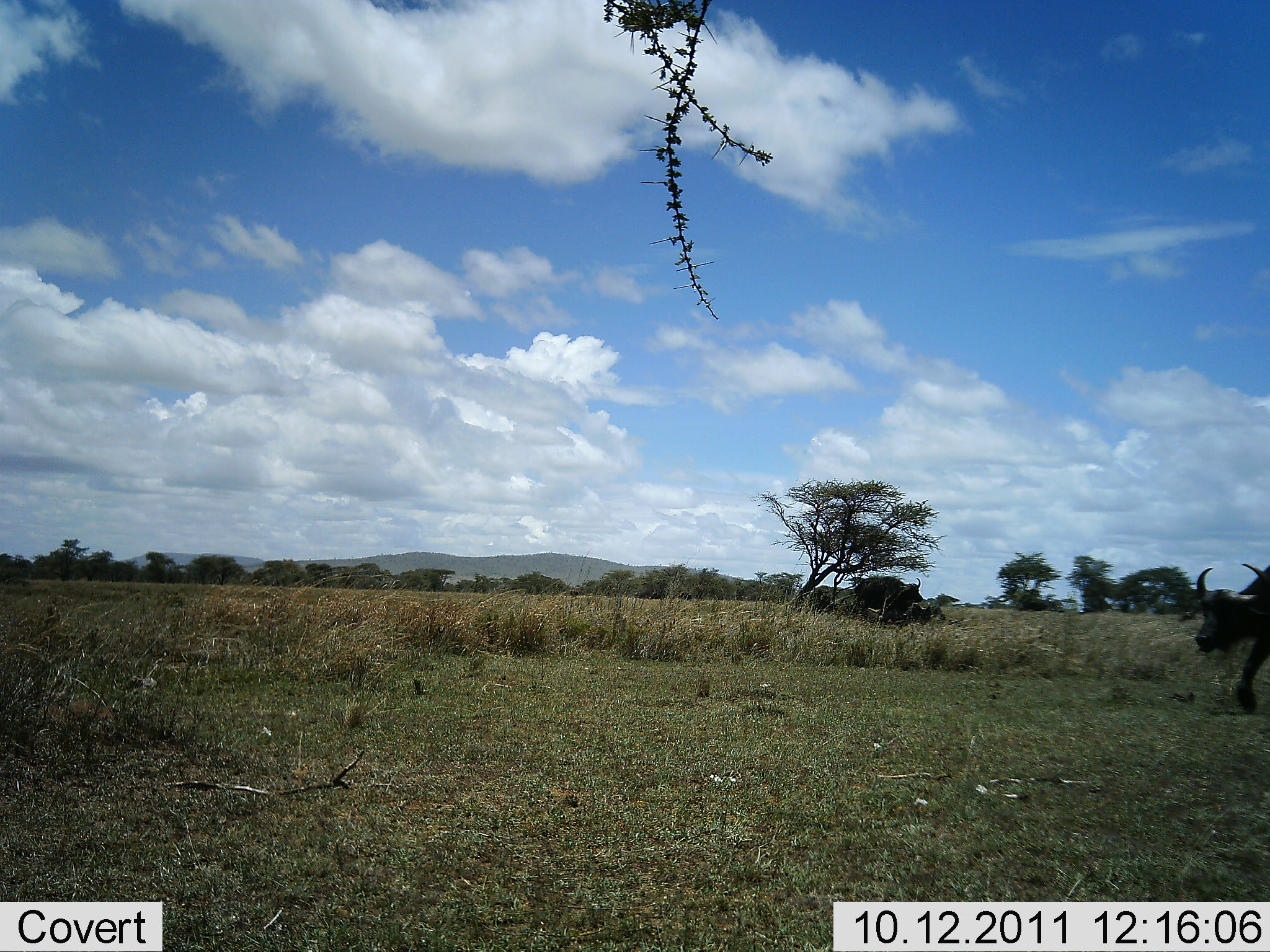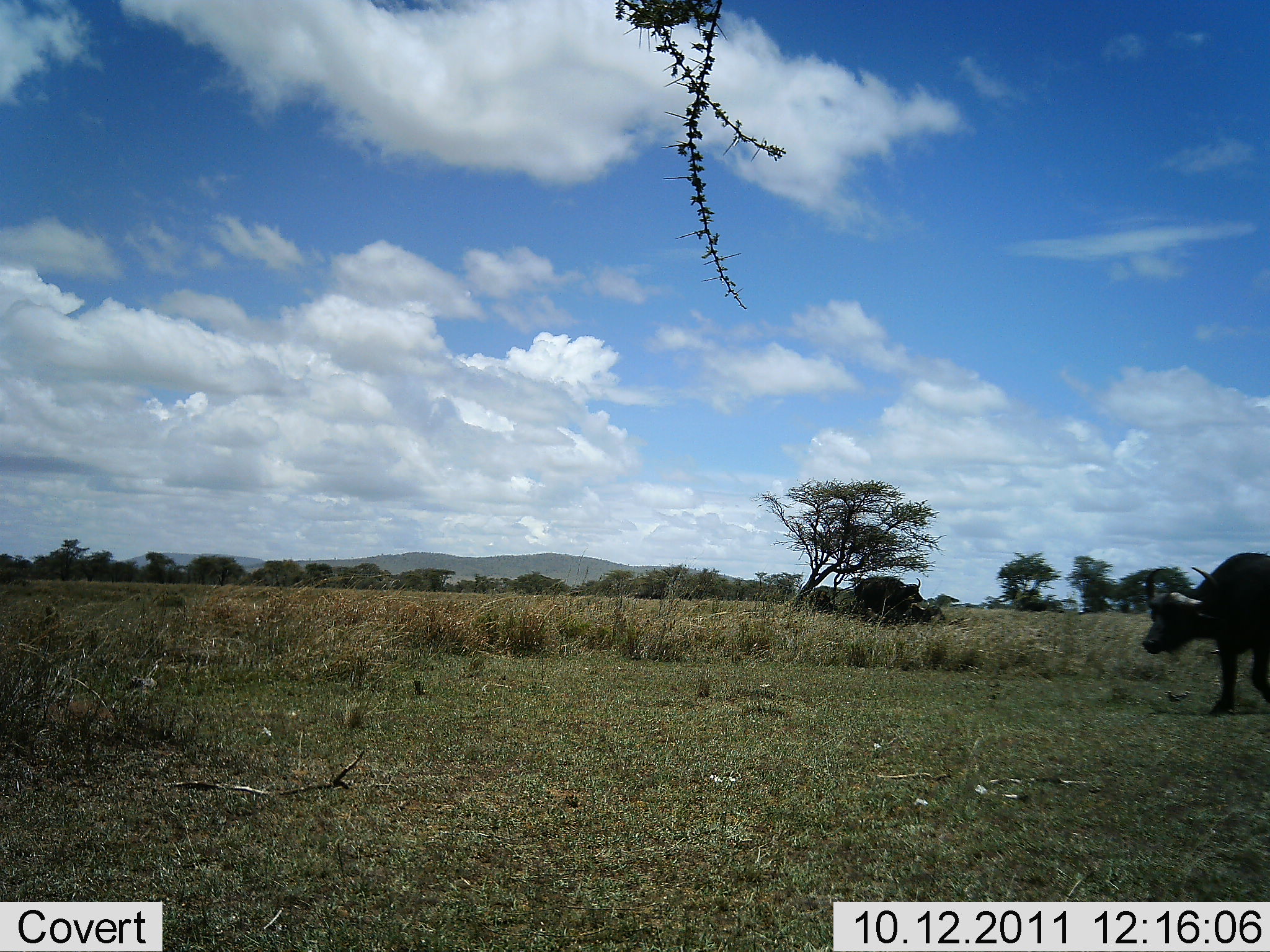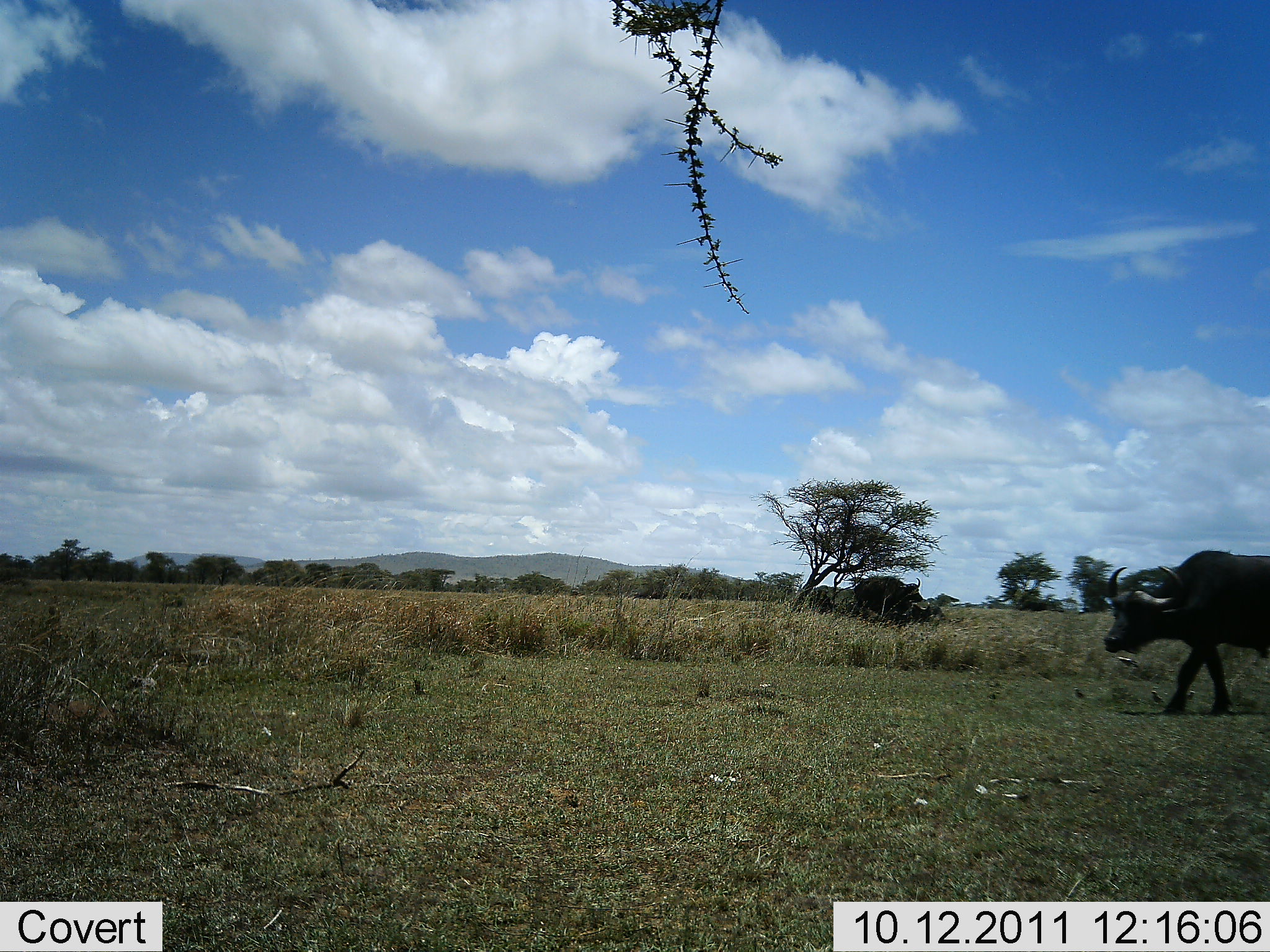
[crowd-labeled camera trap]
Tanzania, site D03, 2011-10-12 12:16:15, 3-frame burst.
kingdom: Animalia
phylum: Chordata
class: Mammalia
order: Artiodactyla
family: Bovidae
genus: Syncerus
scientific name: Syncerus caffer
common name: cape buffalo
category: buffalo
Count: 1.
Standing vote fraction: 14%.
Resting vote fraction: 14%.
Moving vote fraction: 93%.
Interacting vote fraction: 0%.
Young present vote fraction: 0%.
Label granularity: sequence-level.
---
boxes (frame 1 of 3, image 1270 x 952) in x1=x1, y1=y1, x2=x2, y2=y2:
animal: x1=1195, y1=561, x2=1270, y2=710; x1=849, y1=576, x2=931, y2=626; x1=867, y1=602, x2=942, y2=628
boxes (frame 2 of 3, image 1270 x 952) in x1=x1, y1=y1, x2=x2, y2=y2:
animal: x1=1140, y1=553, x2=1270, y2=717; x1=846, y1=577, x2=930, y2=628; x1=893, y1=601, x2=944, y2=628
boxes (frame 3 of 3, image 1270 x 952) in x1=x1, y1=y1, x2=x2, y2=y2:
animal: x1=1102, y1=550, x2=1270, y2=716; x1=852, y1=575, x2=926, y2=624; x1=891, y1=600, x2=947, y2=628